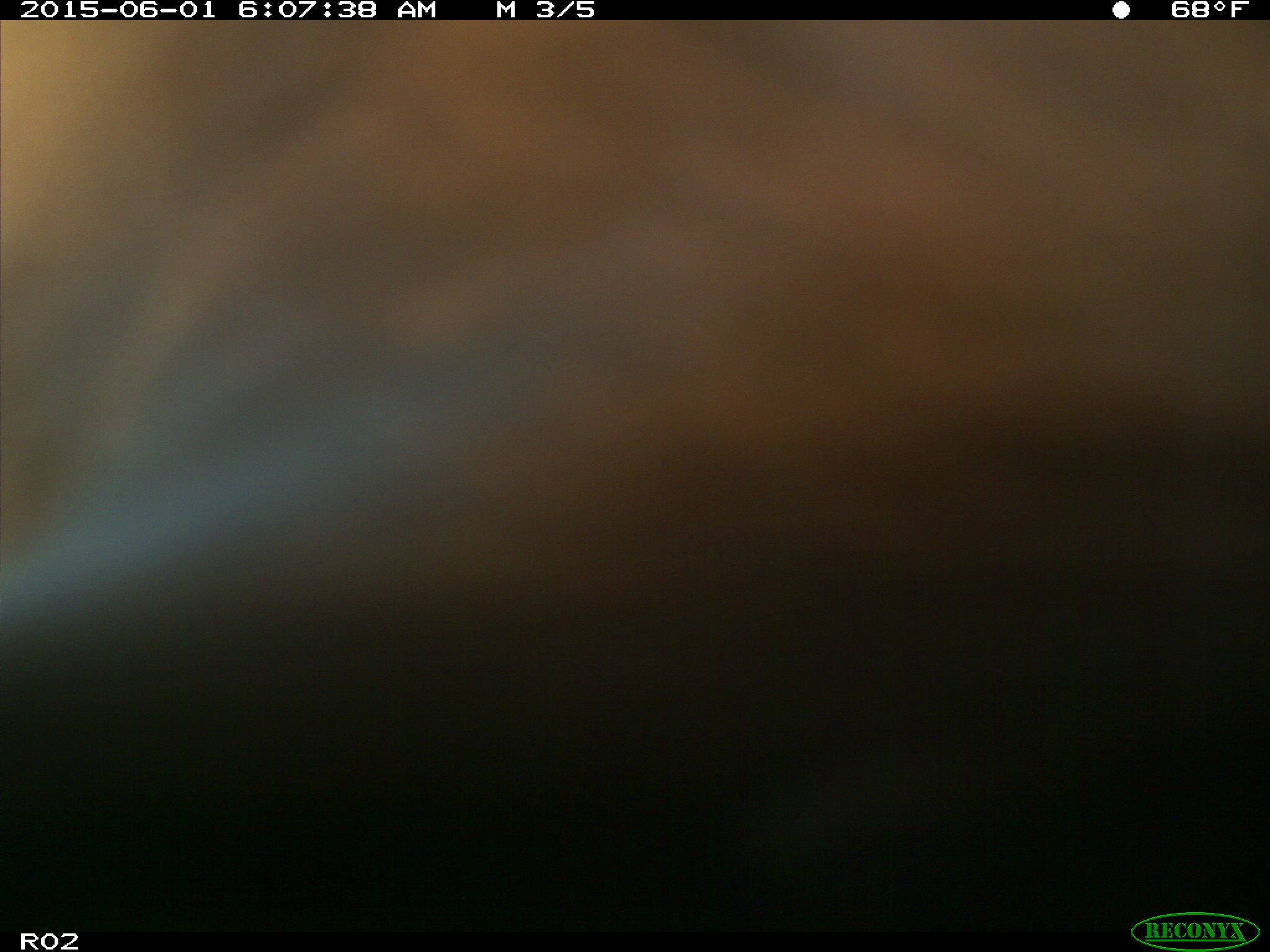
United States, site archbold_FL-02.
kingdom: Animalia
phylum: Chordata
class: Mammalia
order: Artiodactyla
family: Bovidae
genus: Bos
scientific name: Bos taurus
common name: domestic cow